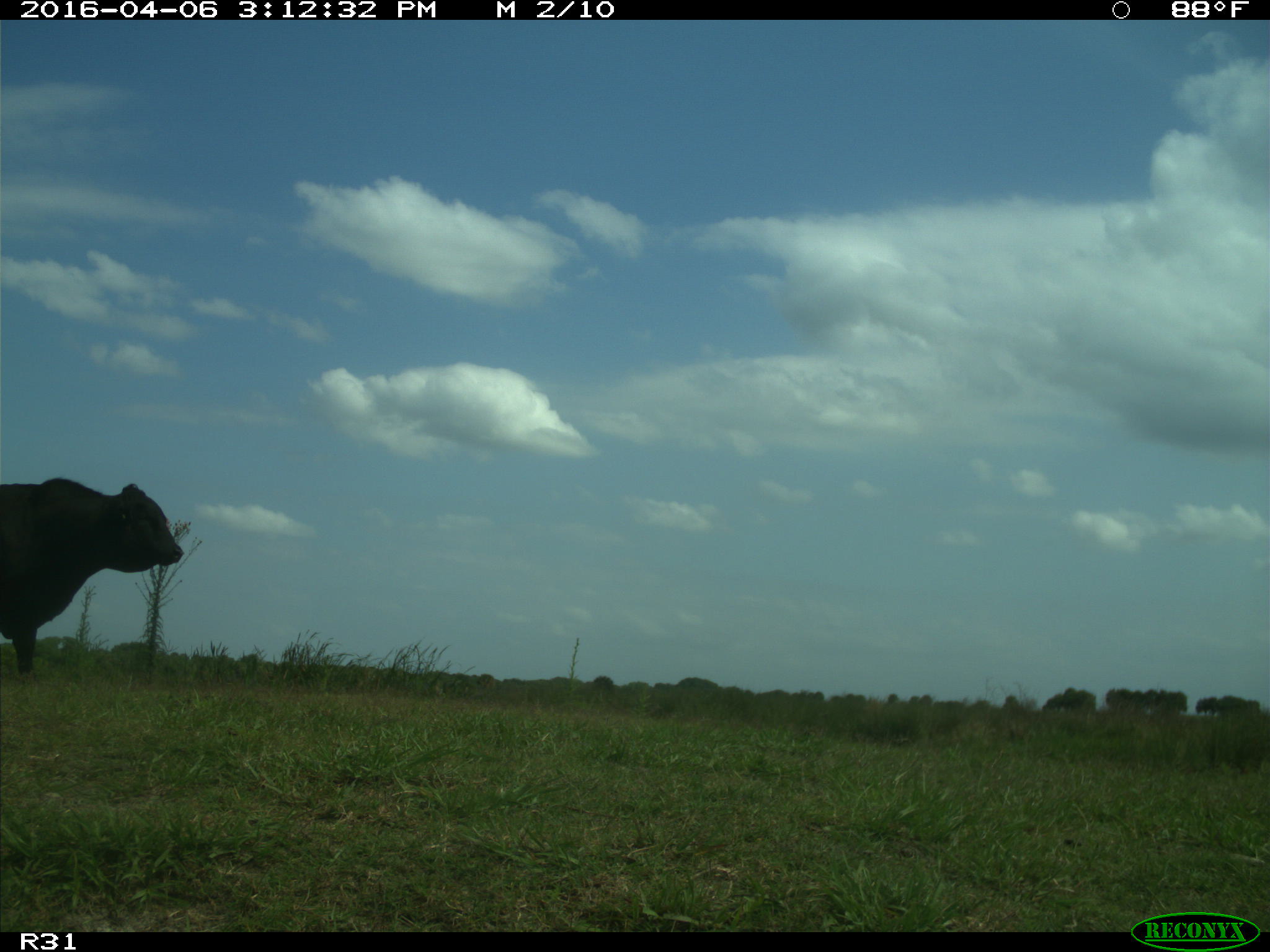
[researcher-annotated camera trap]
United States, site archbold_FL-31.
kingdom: Animalia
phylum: Chordata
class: Mammalia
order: Artiodactyla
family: Bovidae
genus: Bos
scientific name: Bos taurus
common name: domestic cow